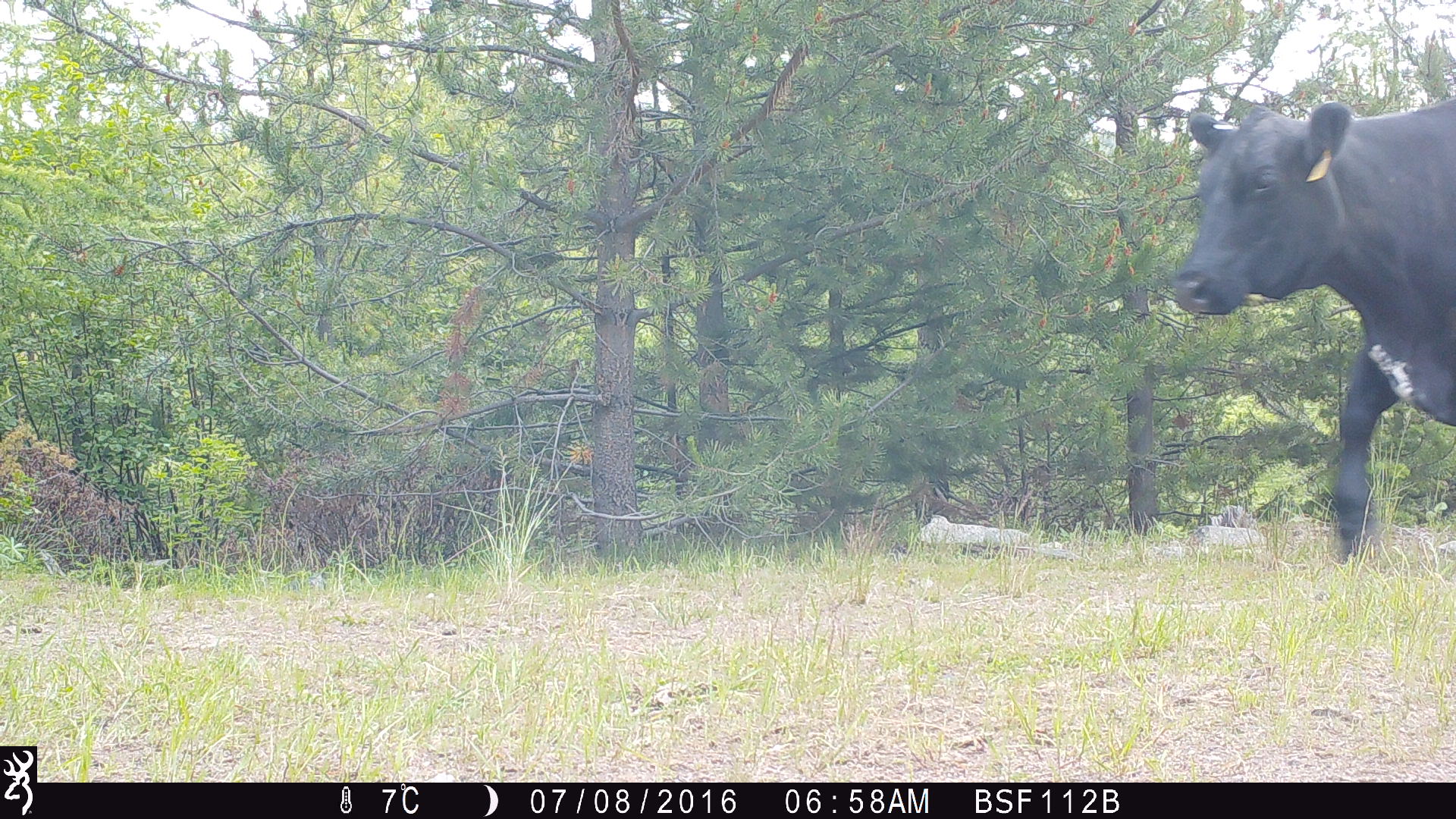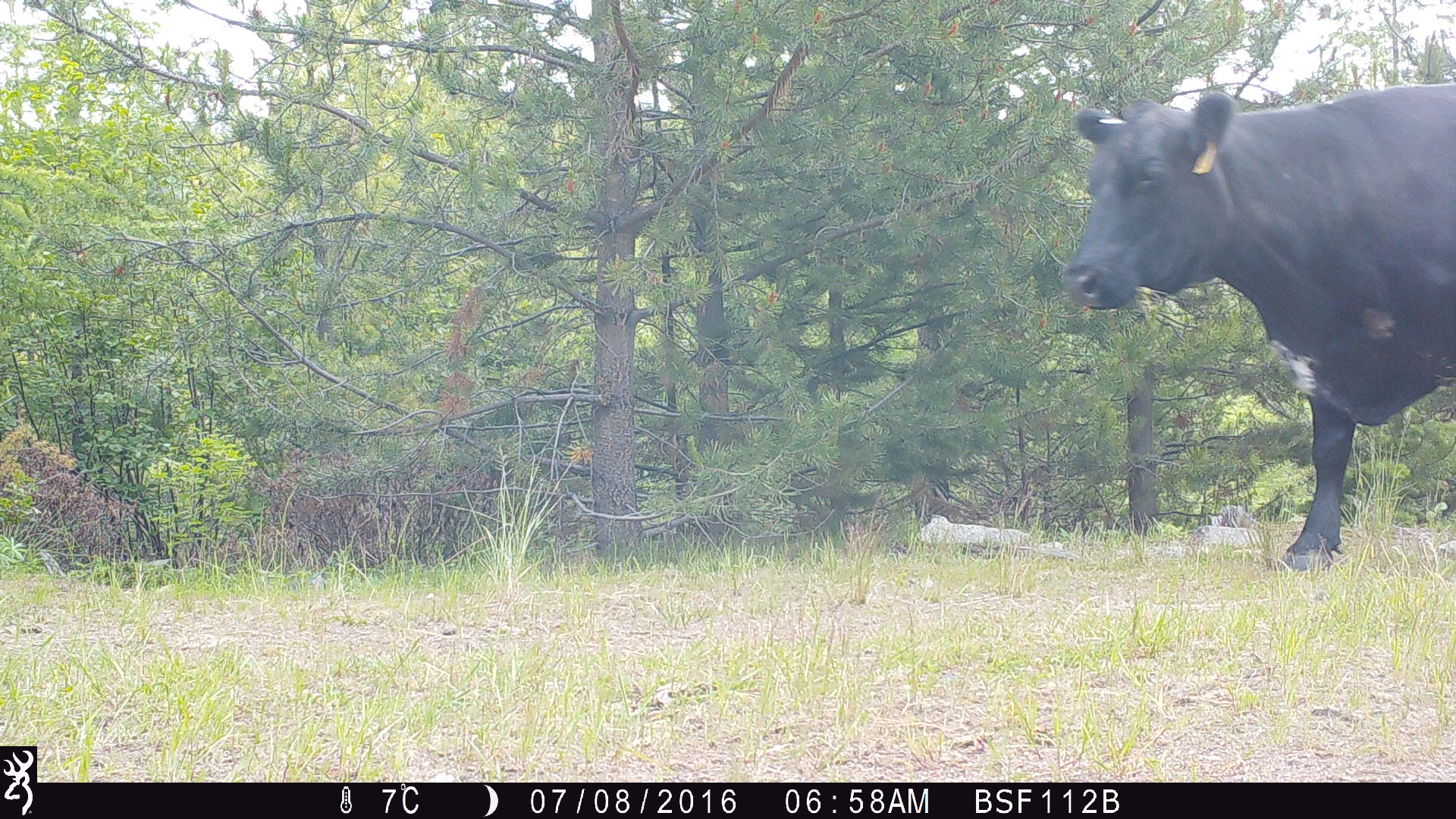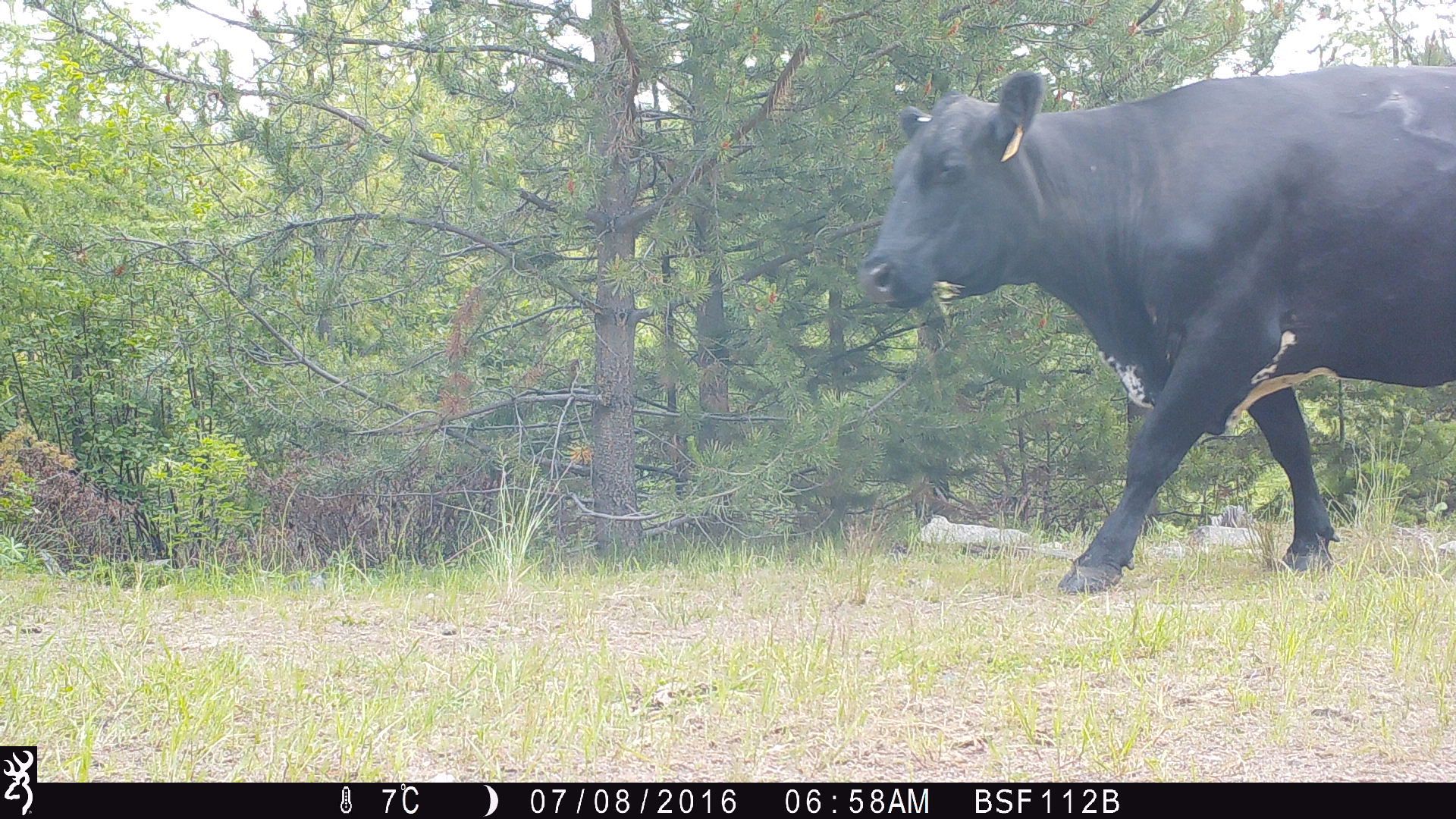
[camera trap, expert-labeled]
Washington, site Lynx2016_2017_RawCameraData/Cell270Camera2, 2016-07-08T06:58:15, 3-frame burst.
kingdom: Animalia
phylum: Chordata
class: Mammalia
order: Artiodactyla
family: Bovidae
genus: Bos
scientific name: Bos taurus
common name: domestic cattle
Domestic cattle (Bos taurus). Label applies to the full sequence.